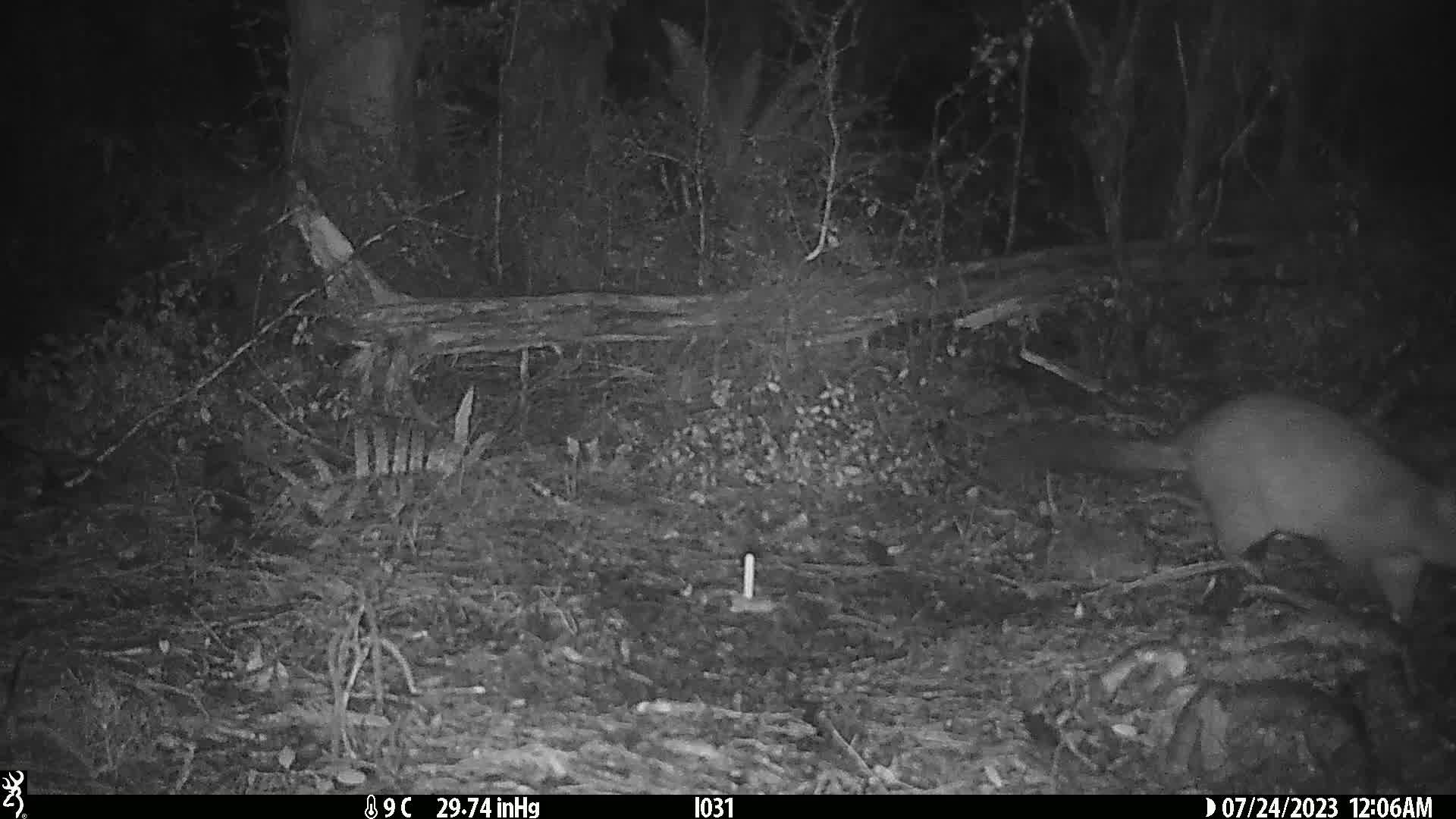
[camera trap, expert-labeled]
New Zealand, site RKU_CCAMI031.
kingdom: Animalia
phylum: Chordata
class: Mammalia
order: Diprotodontia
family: Phalangeridae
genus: Trichosurus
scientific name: Trichosurus vulpecula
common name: common brushtail possum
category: possum